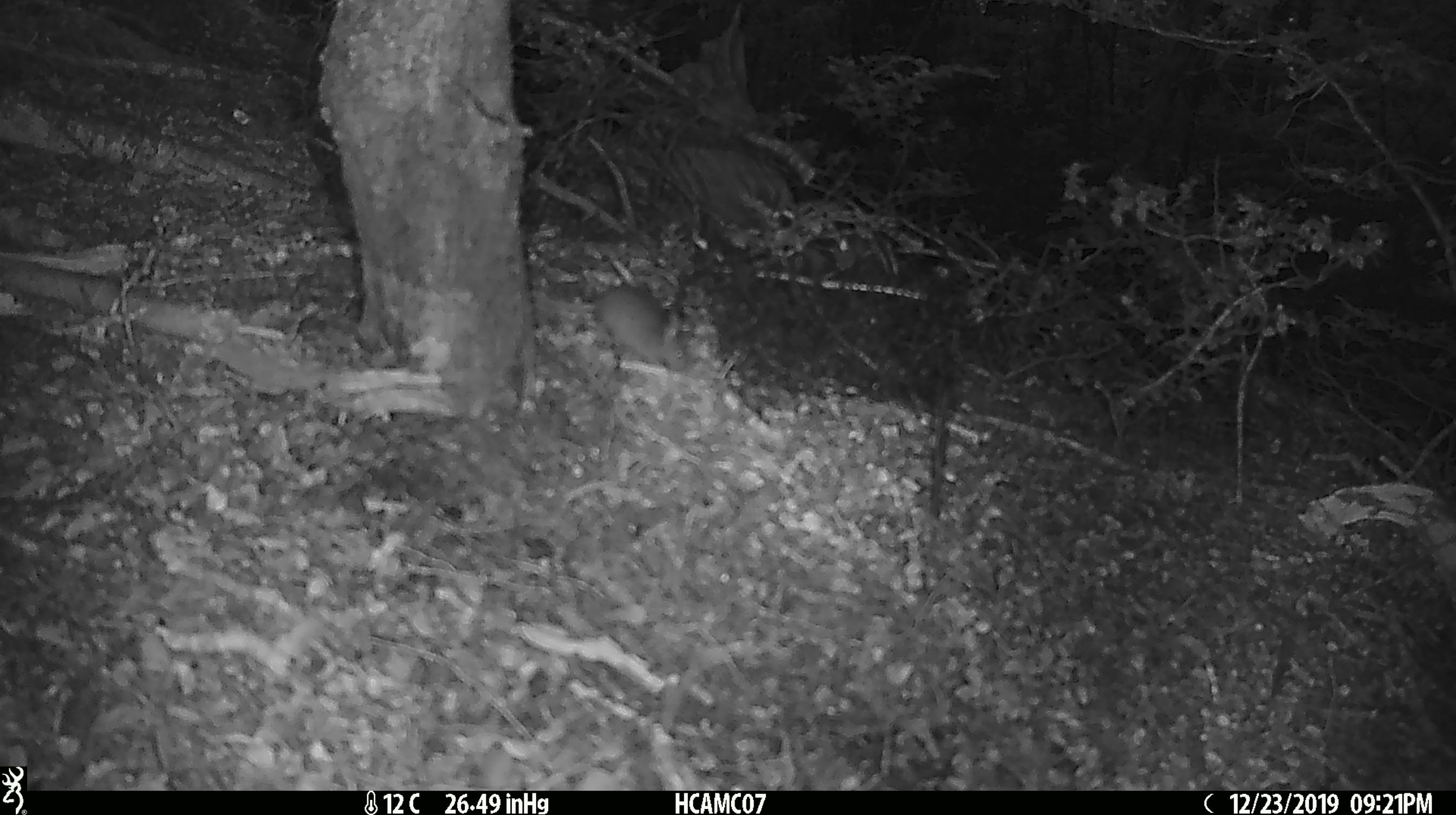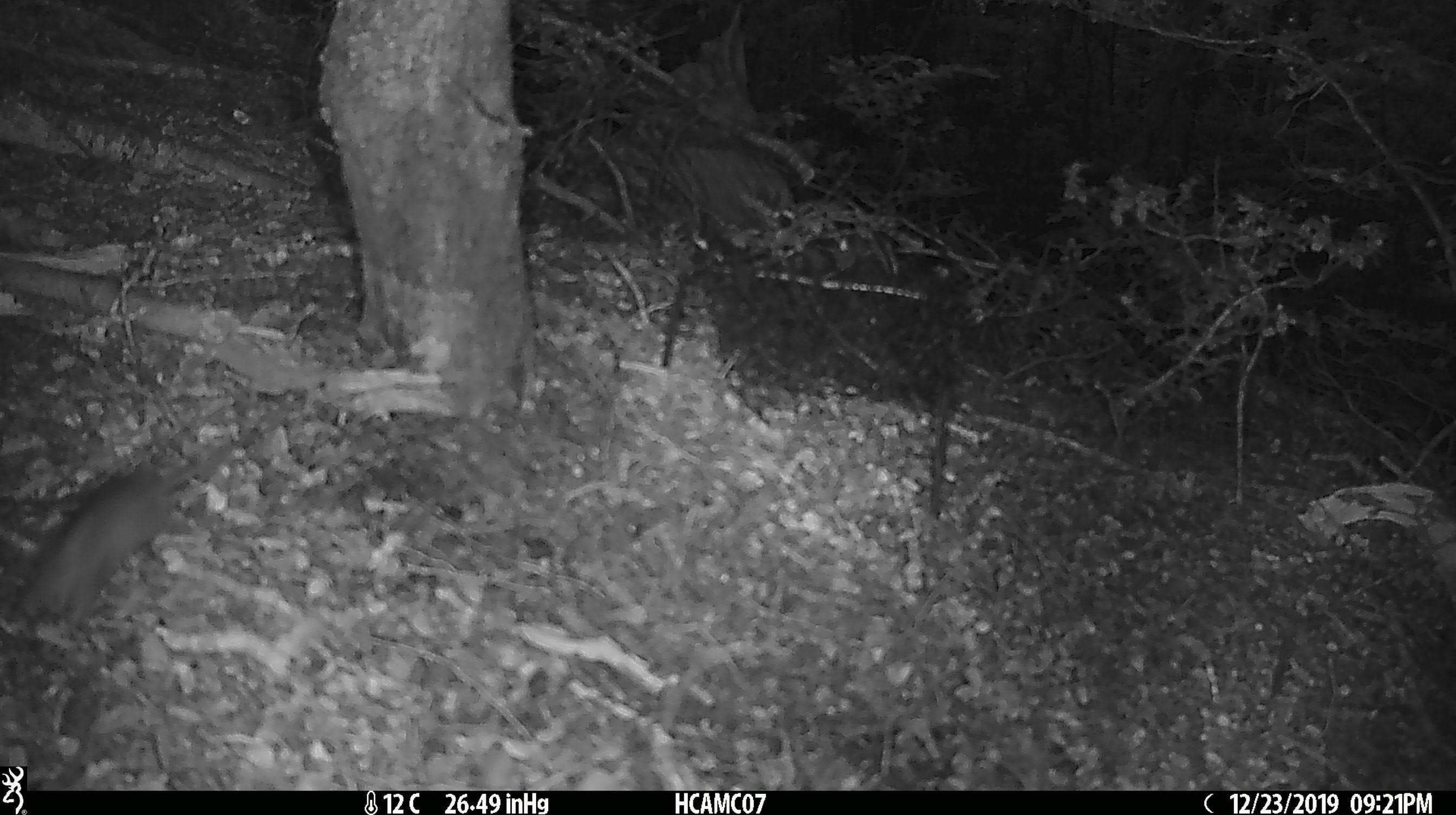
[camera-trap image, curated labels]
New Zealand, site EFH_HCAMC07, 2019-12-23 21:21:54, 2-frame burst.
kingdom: Animalia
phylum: Chordata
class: Mammalia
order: Rodentia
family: Muridae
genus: Mus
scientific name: Mus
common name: mouse